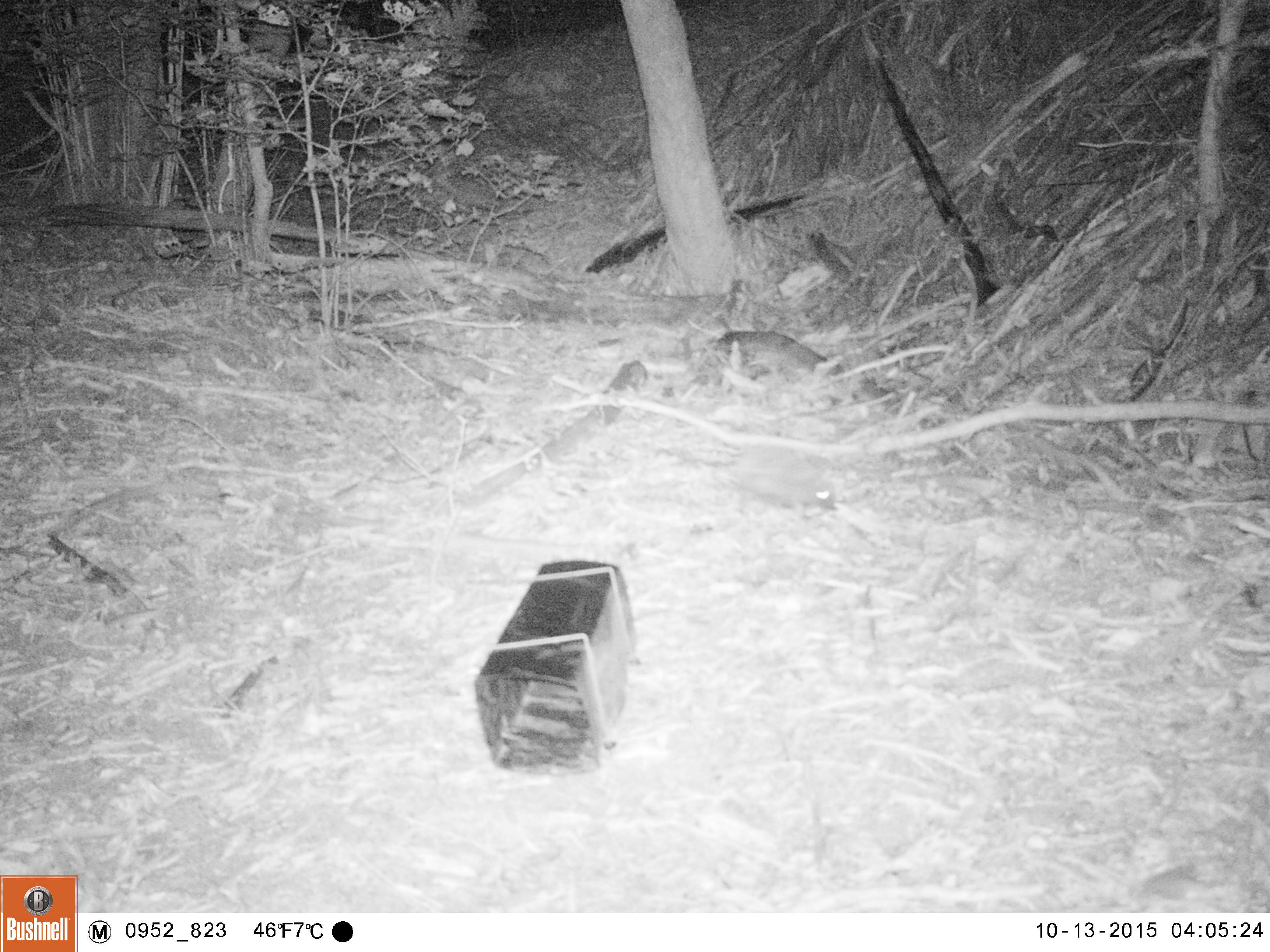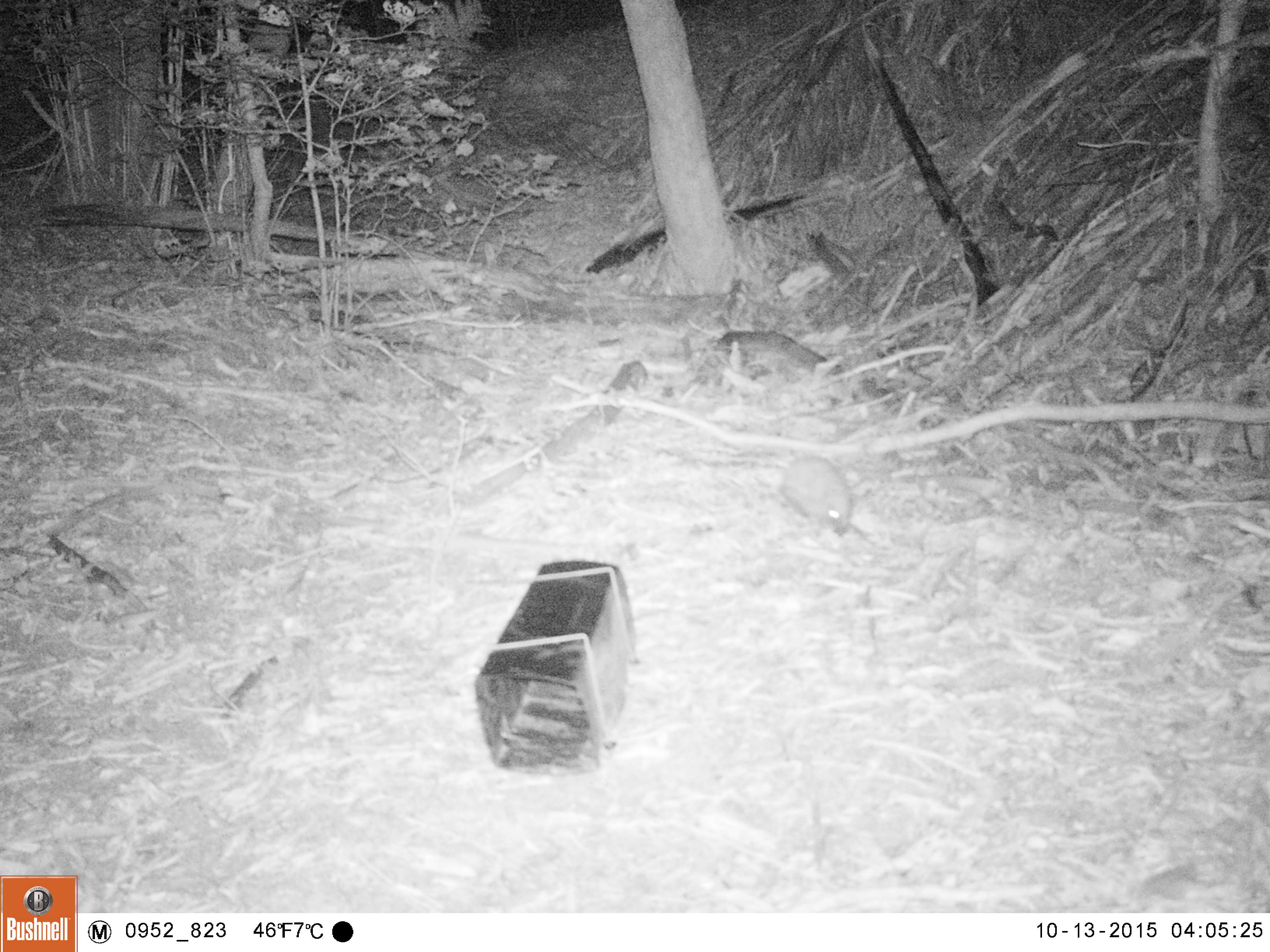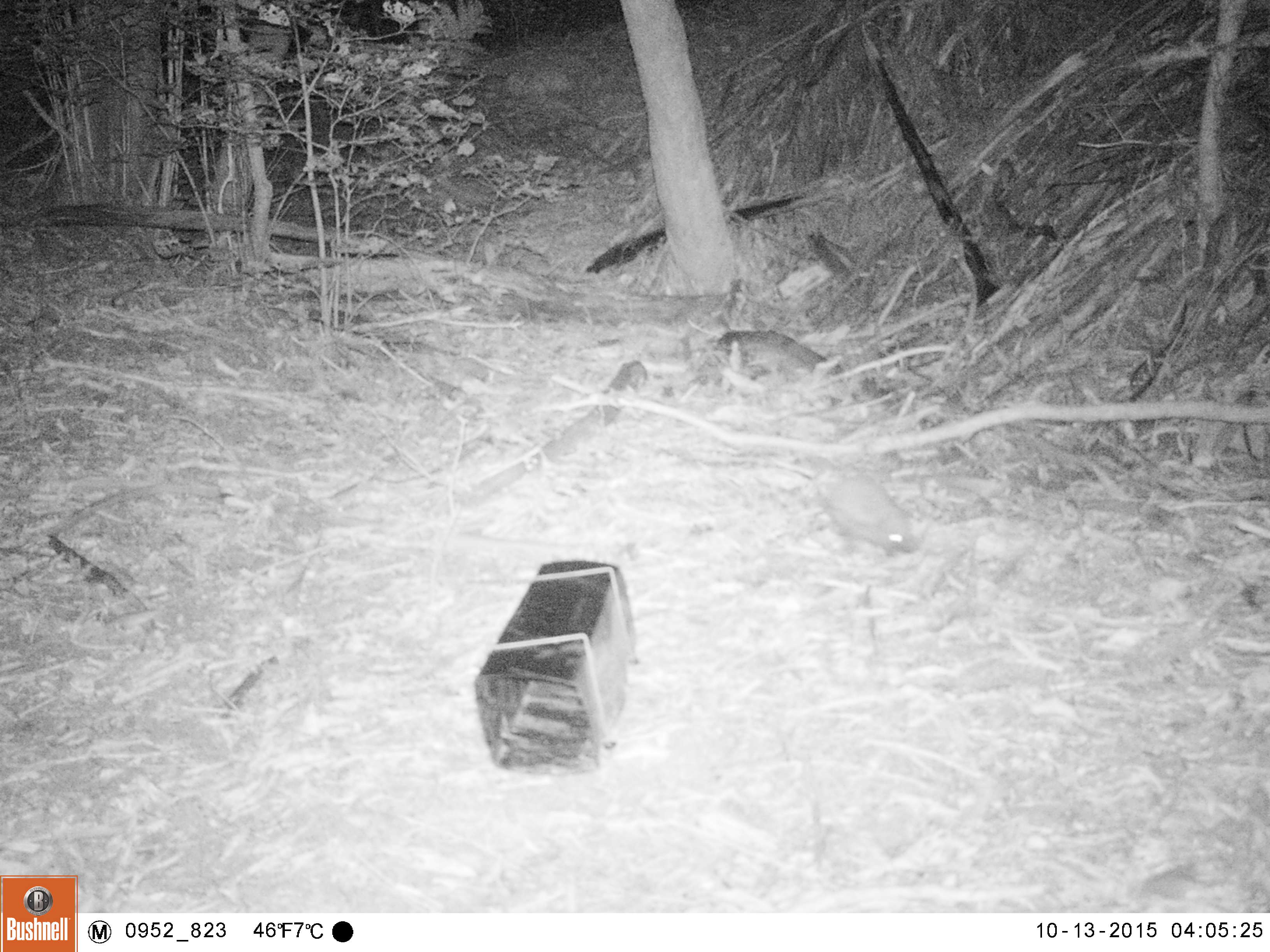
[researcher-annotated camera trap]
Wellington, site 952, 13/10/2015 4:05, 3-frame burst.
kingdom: Animalia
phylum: Chordata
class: Mammalia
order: Eulipotyphla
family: Erinaceidae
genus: Erinaceus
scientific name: Erinaceus europaeus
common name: hedgehog